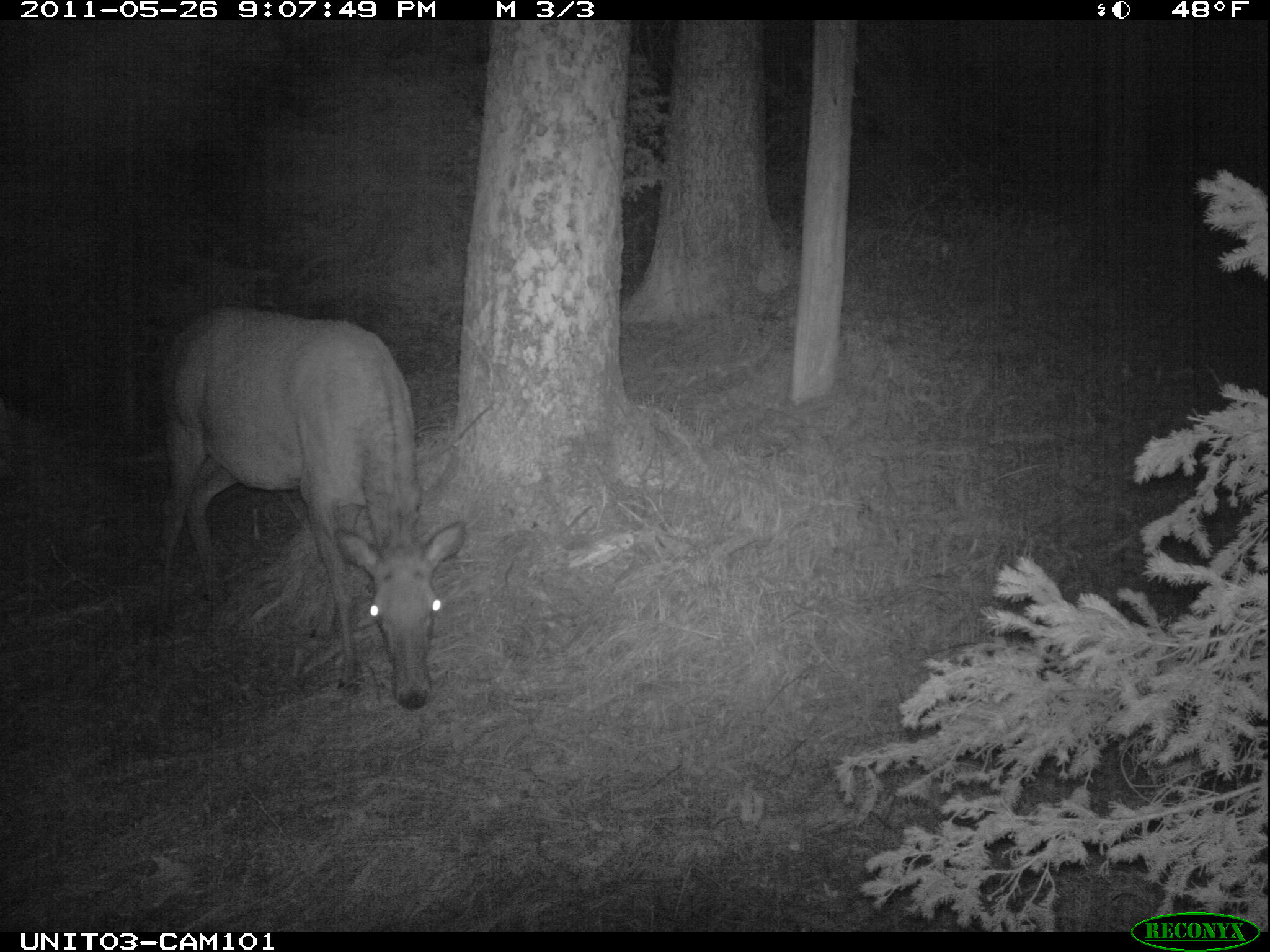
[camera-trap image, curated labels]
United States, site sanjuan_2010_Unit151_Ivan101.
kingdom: Animalia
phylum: Chordata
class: Mammalia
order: Artiodactyla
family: Cervidae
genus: Cervus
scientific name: Cervus elaphus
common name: red deer